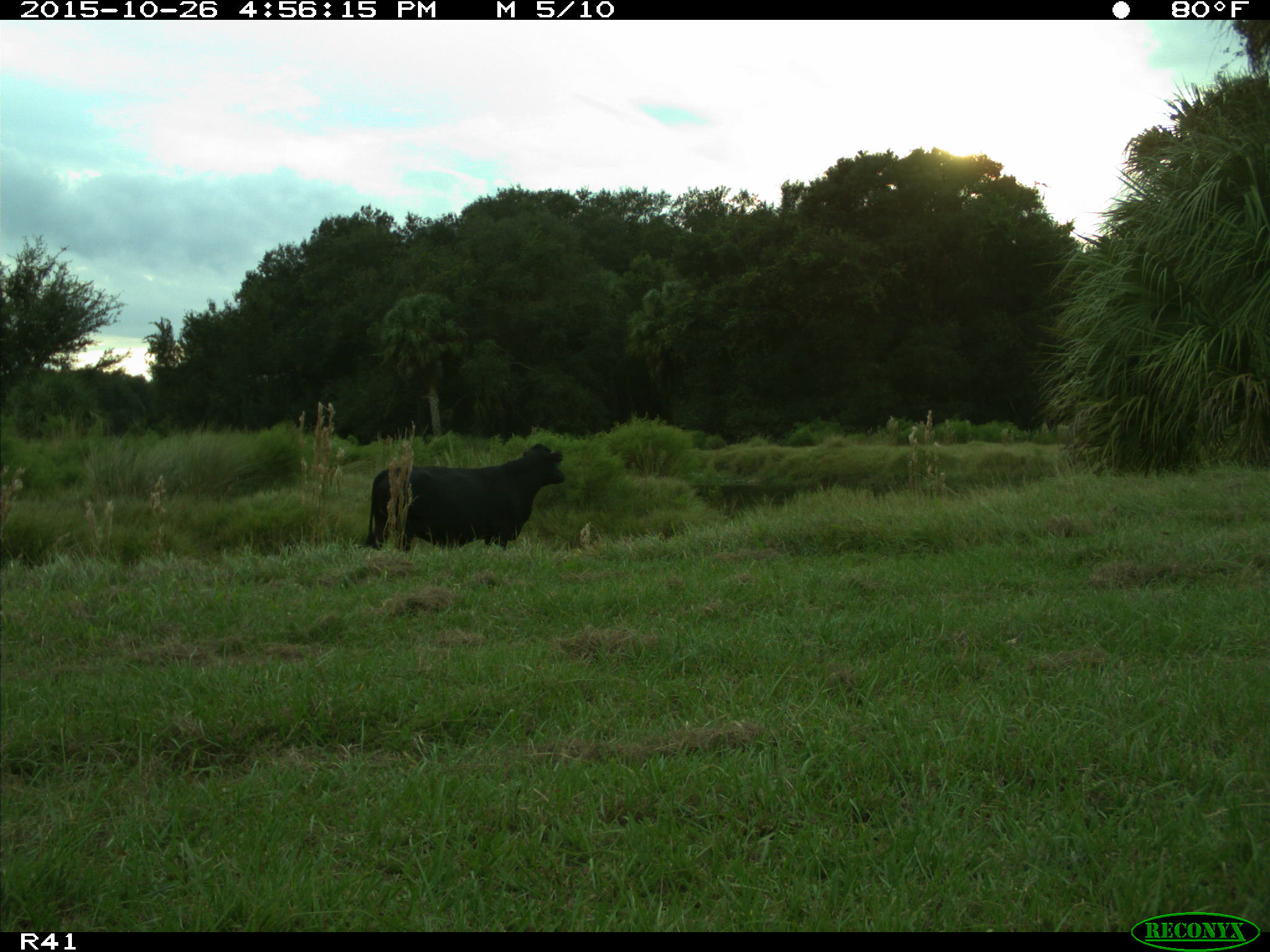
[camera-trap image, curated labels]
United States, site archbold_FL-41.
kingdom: Animalia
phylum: Chordata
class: Mammalia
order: Artiodactyla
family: Bovidae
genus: Bos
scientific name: Bos taurus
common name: domestic cow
Bos taurus (domestic cow).